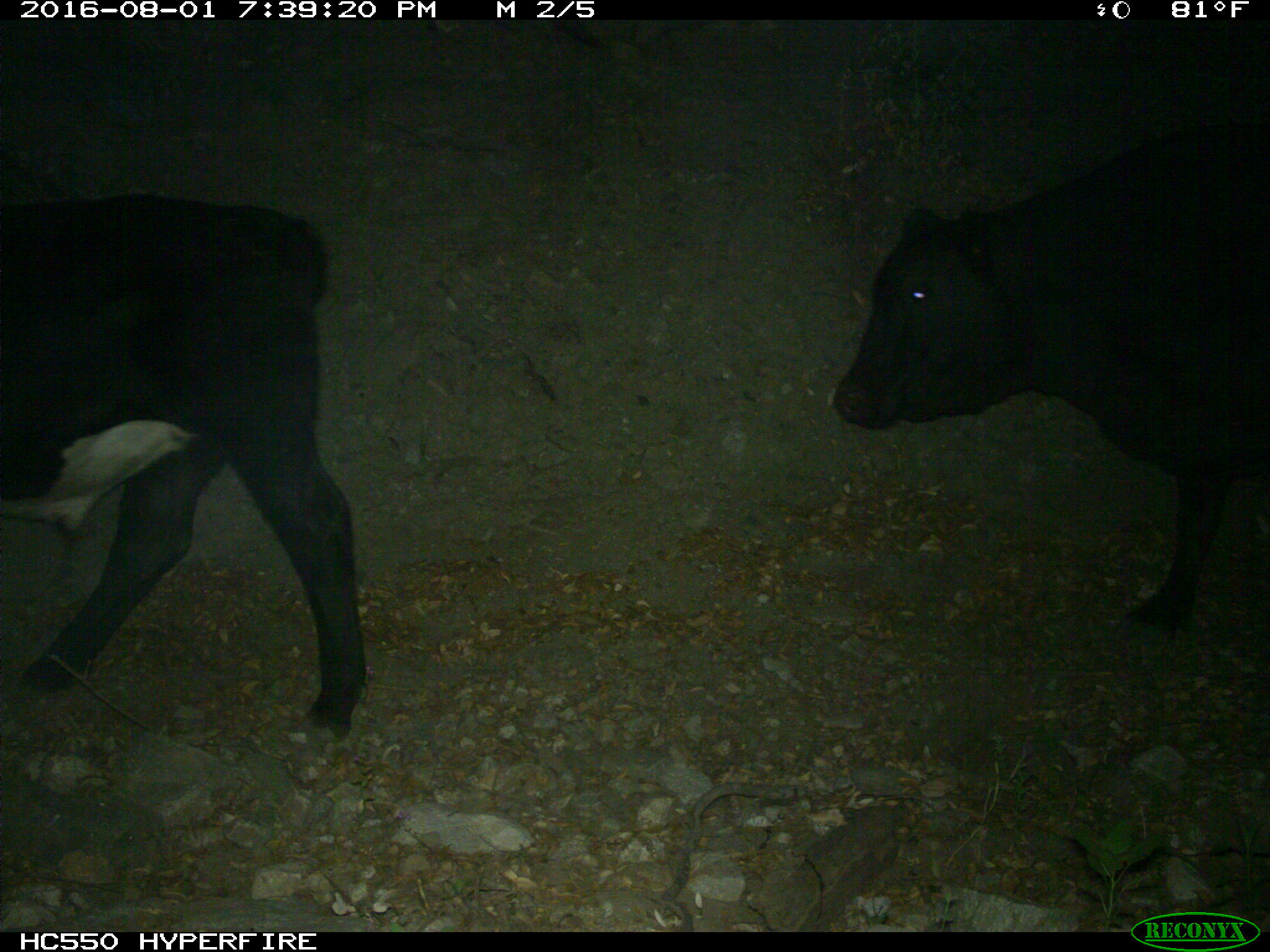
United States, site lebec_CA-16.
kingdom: Animalia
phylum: Chordata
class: Mammalia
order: Artiodactyla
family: Bovidae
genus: Bos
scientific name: Bos taurus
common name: domestic cow